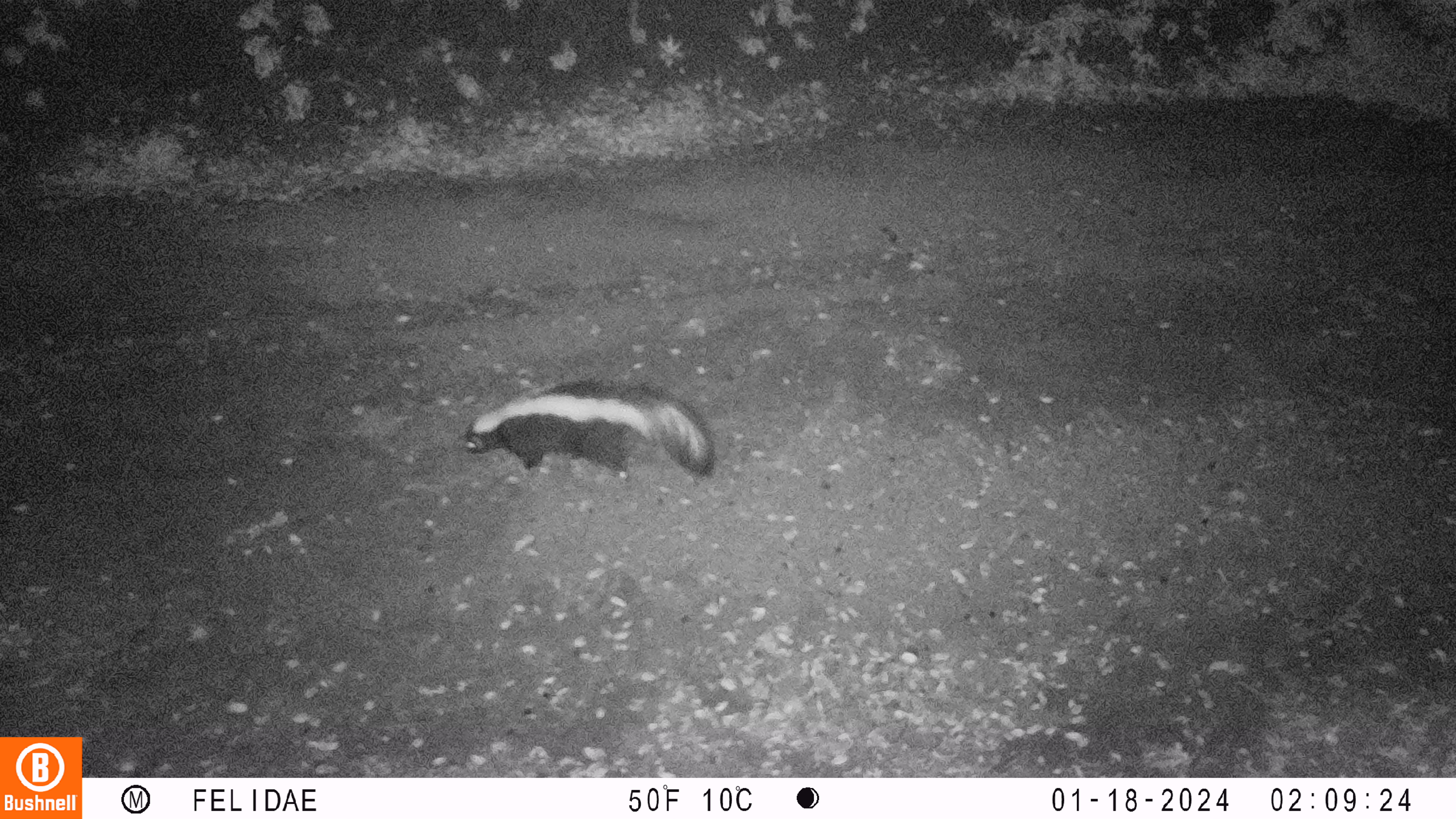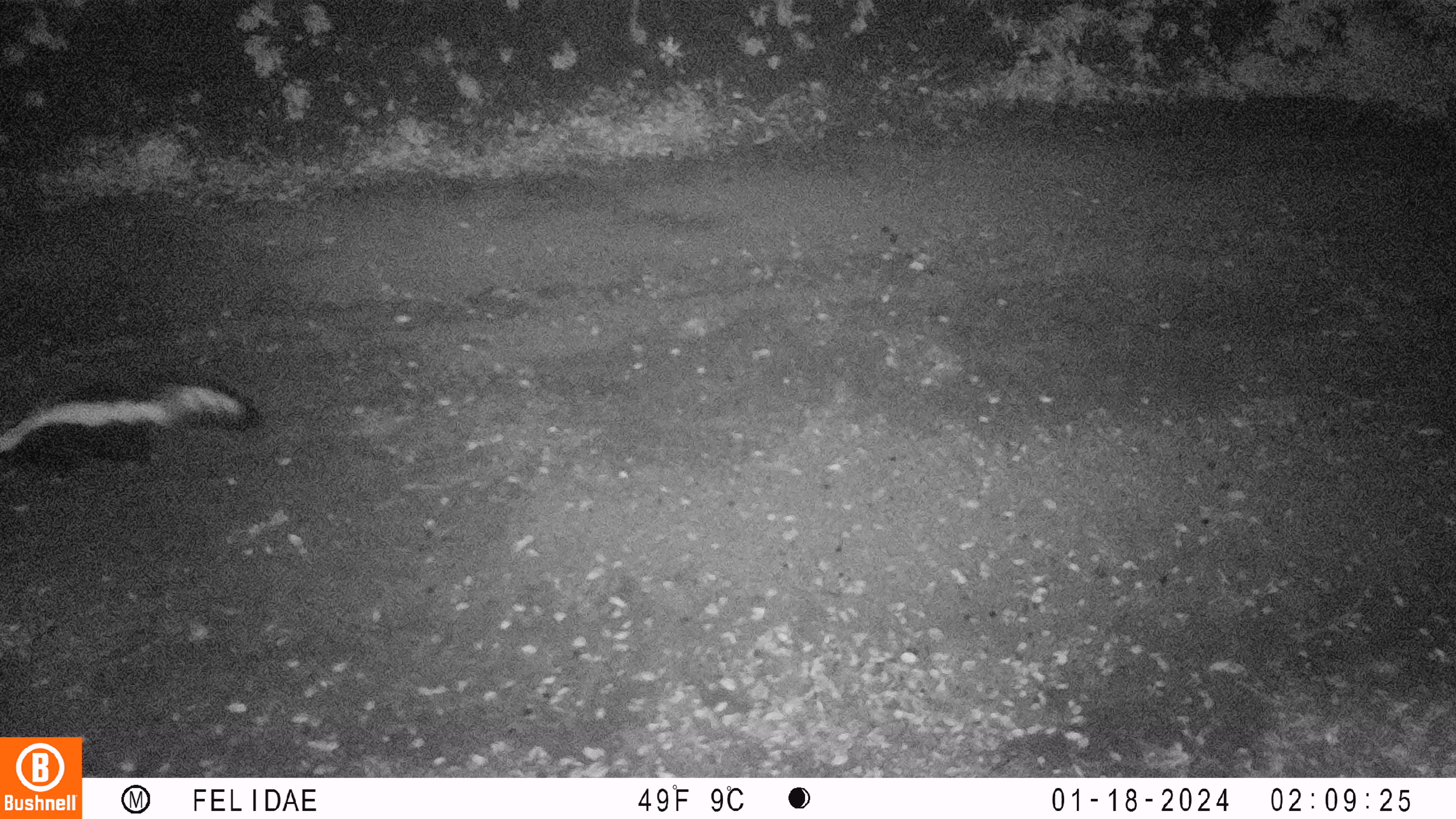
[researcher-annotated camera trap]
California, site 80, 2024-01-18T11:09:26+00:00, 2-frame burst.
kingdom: Animalia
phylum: Chordata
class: Mammalia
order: Carnivora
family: Mephitidae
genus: Mephitis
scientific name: Mephitis mephitis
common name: striped skunk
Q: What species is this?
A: Striped skunk (Mephitis mephitis).